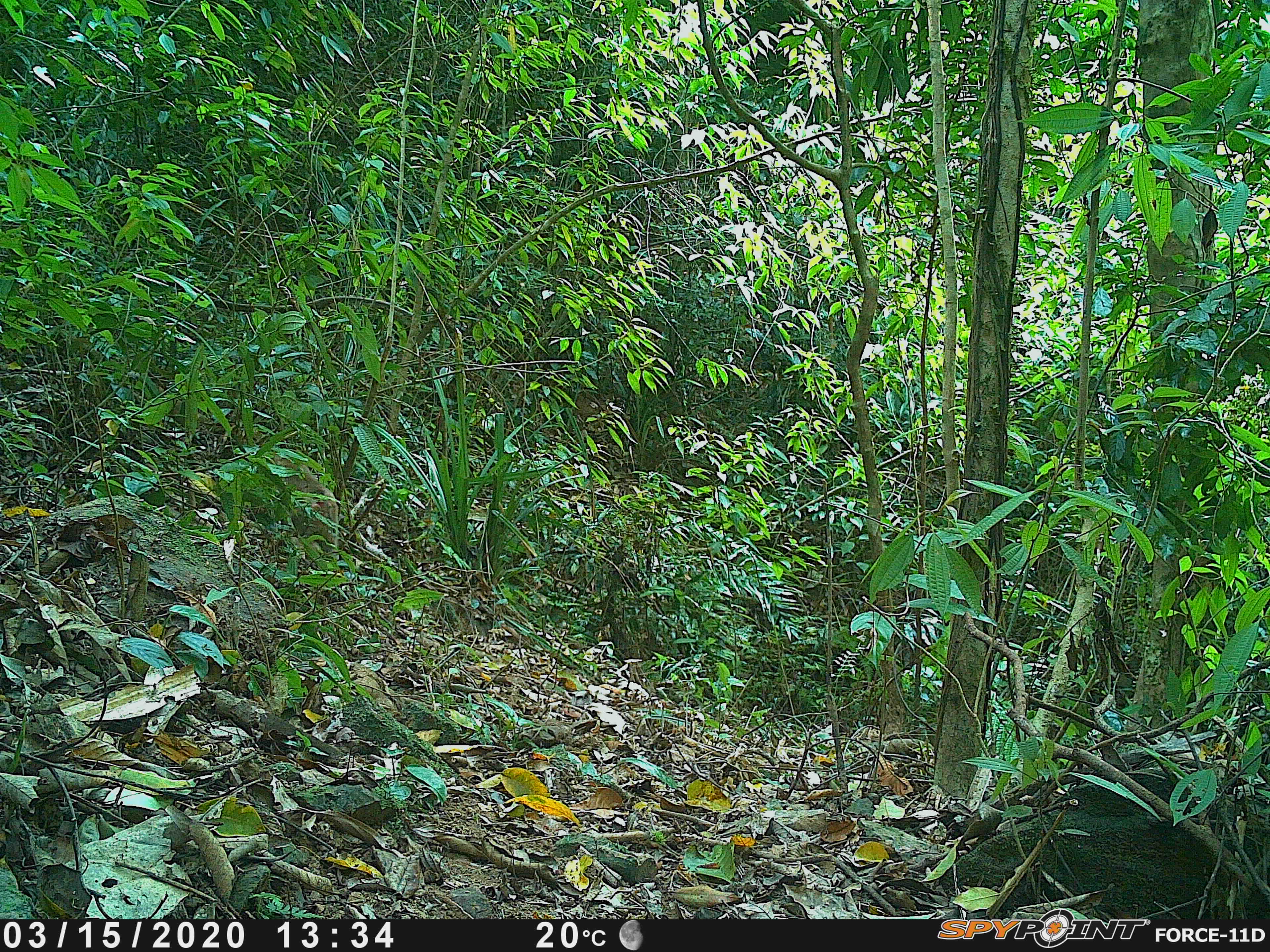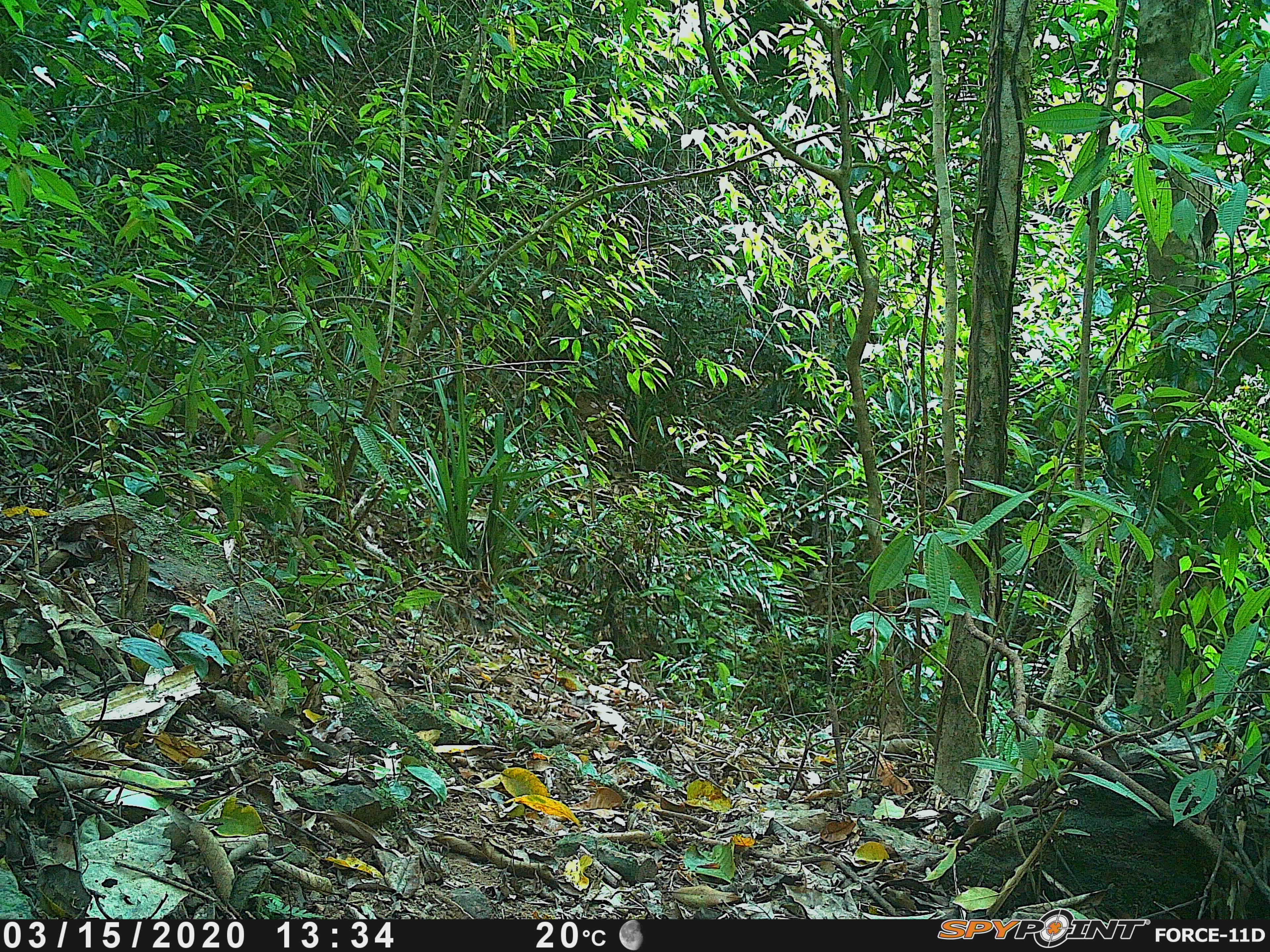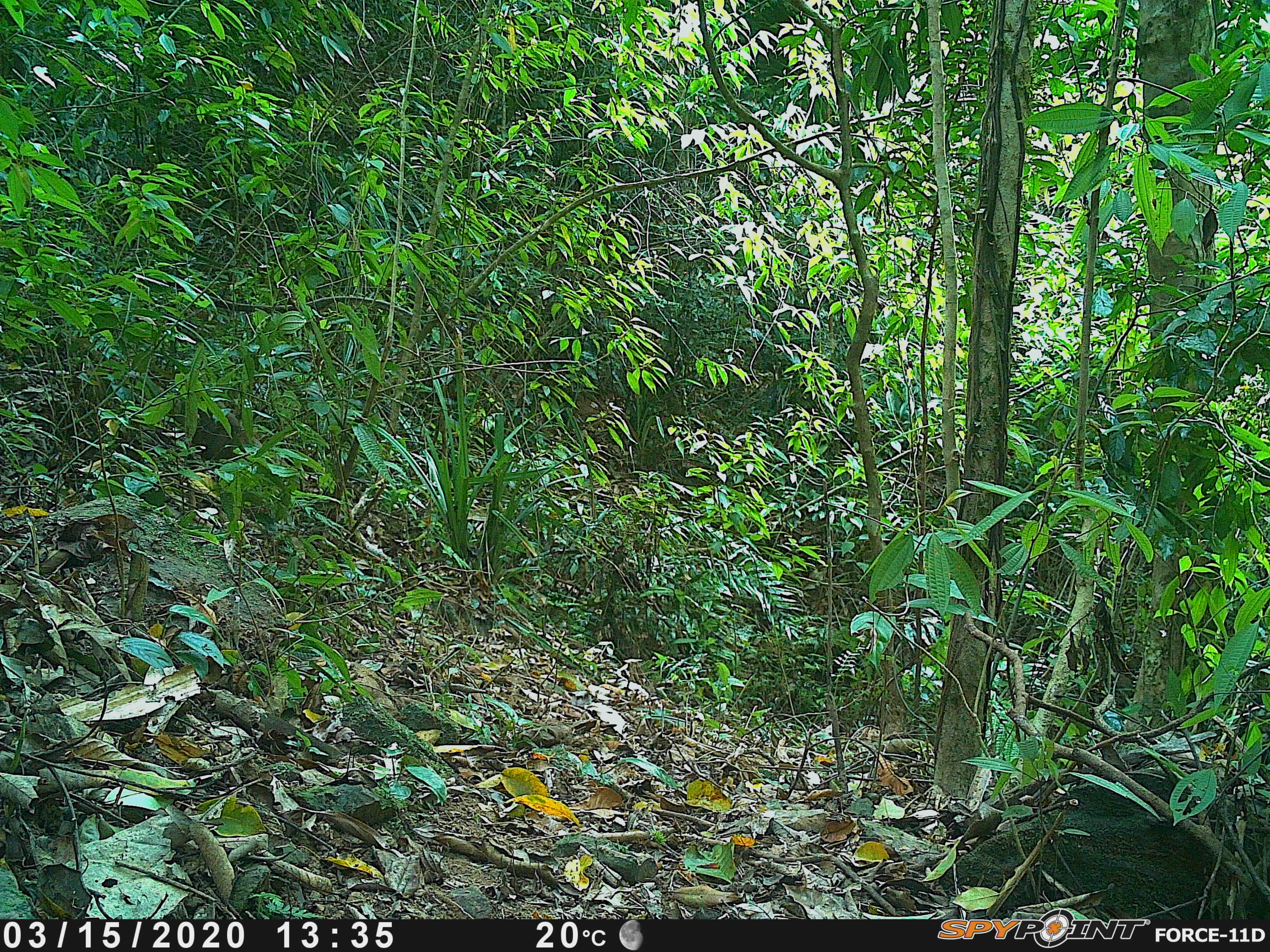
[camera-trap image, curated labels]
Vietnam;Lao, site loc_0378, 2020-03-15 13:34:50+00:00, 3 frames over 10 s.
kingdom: Animalia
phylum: Chordata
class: Mammalia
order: Primates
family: Cercopithecidae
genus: Macaca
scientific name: Macaca nemestrina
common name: pig-tailed macaque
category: pig tailed macaque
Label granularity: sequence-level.